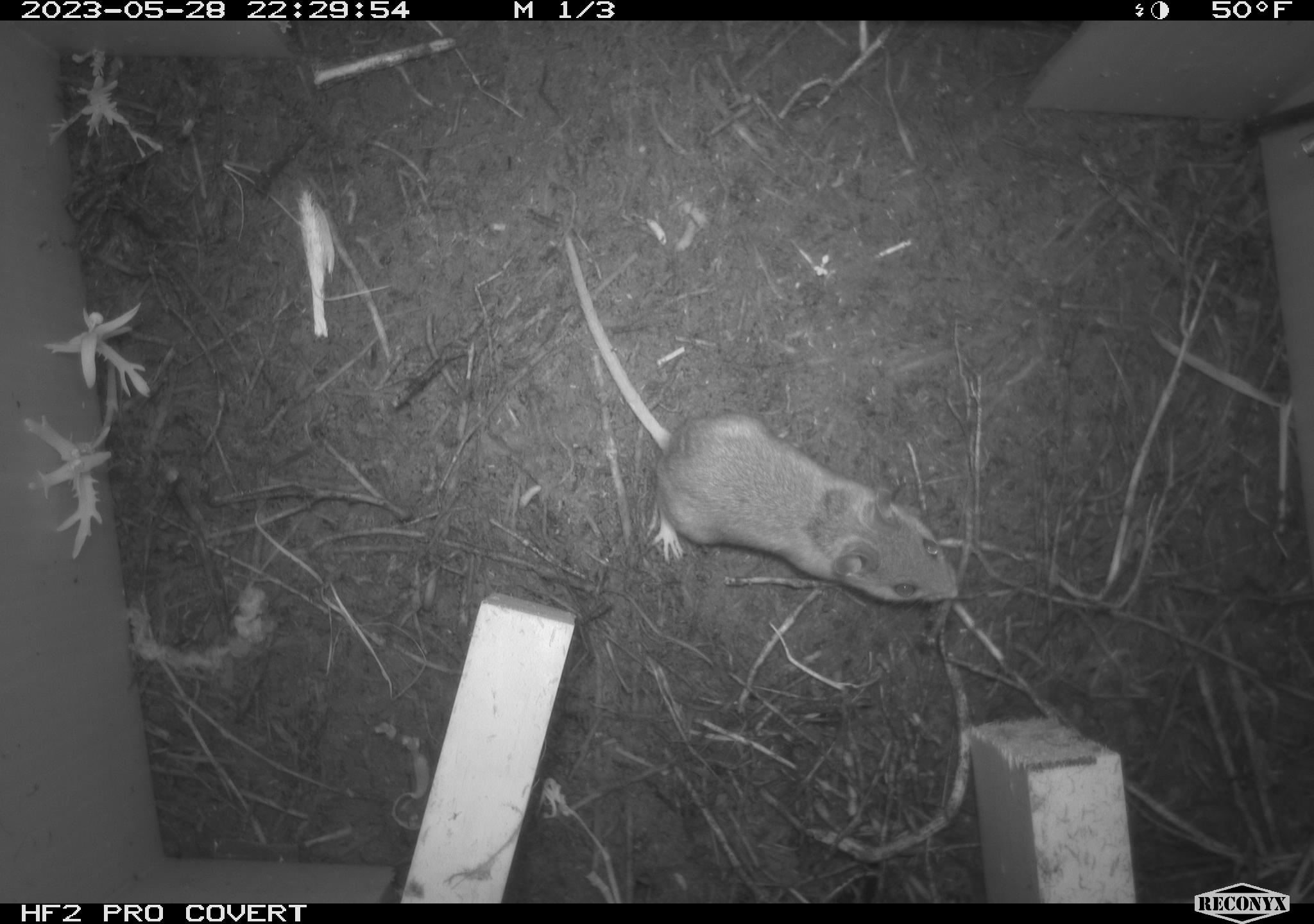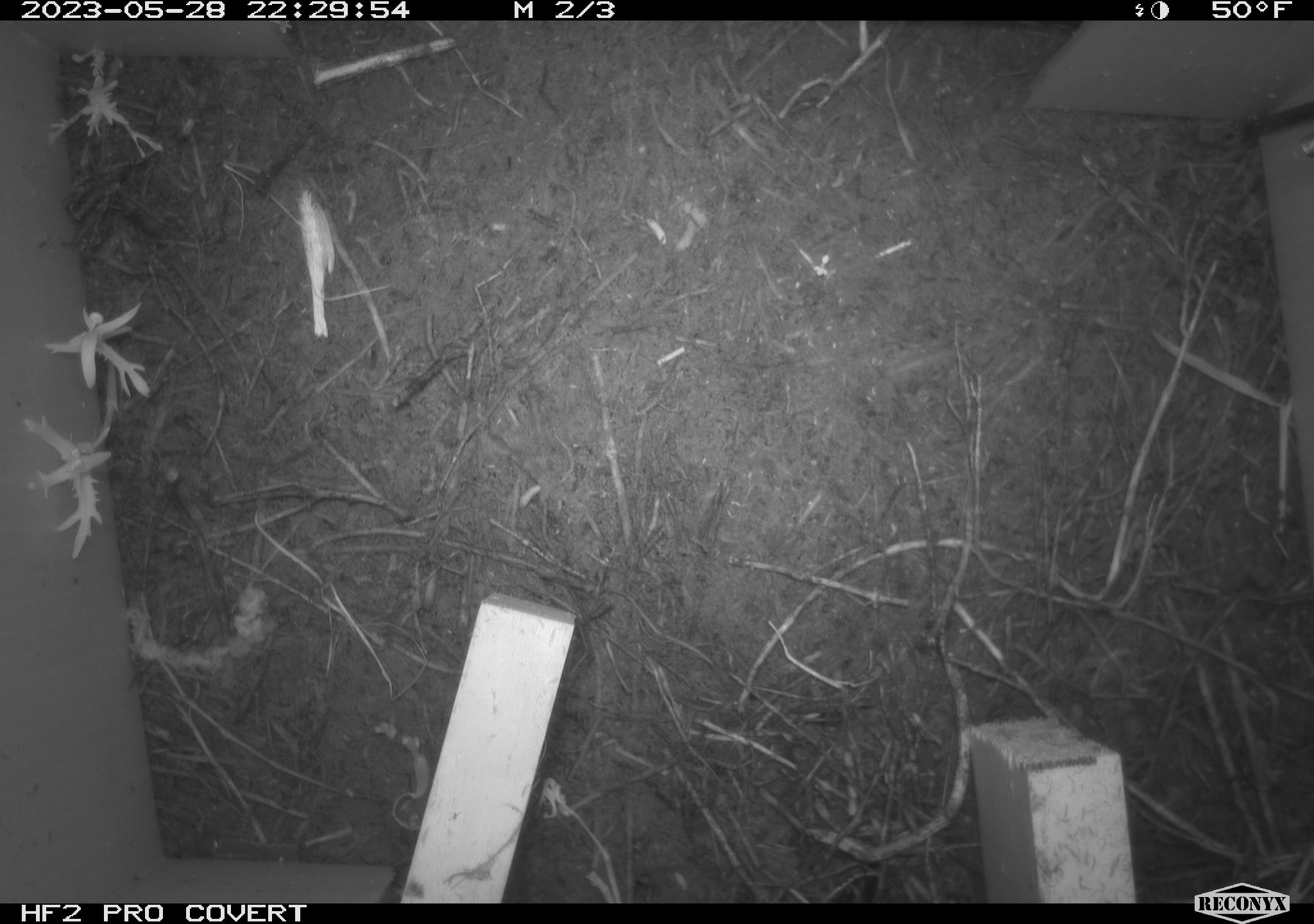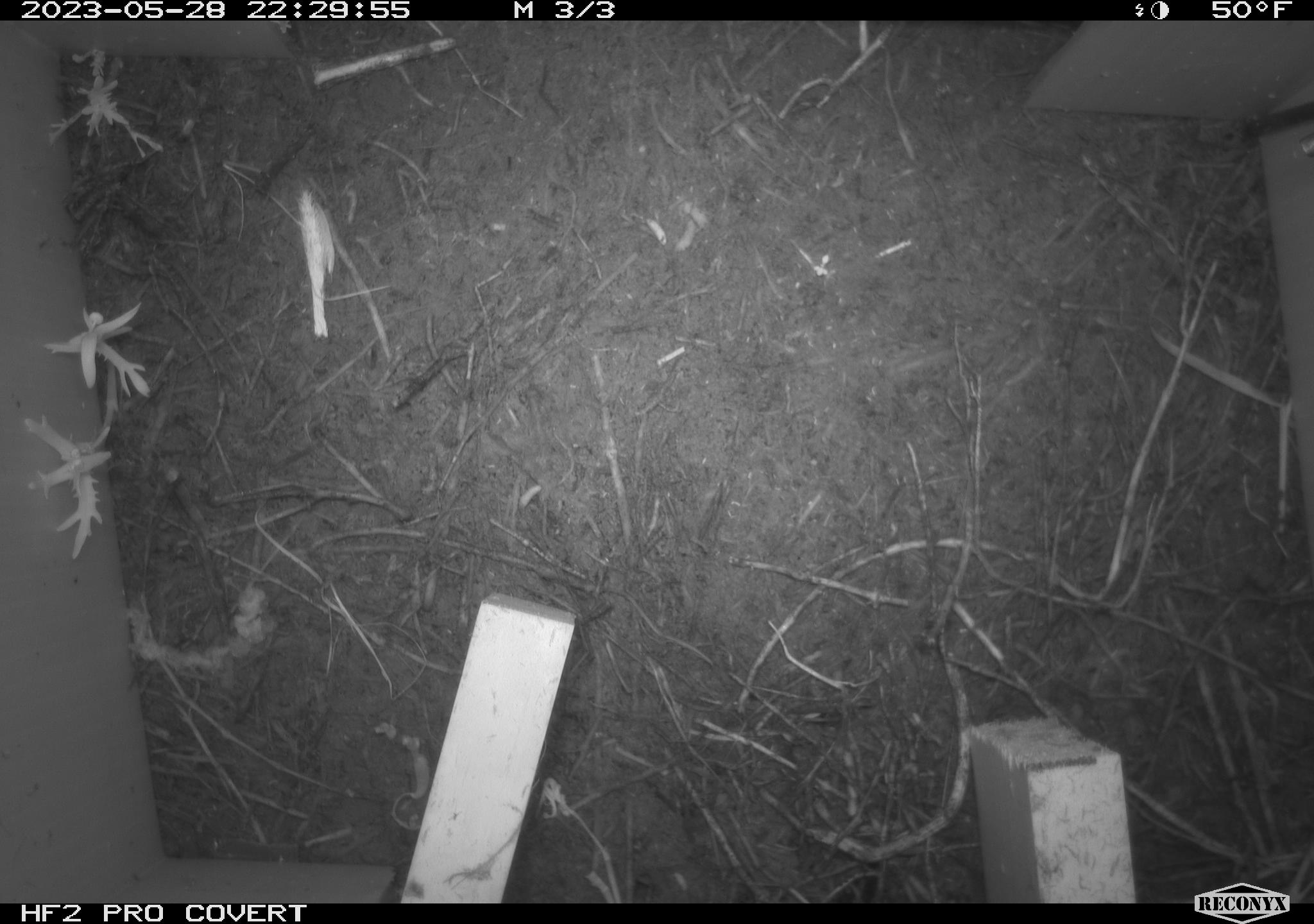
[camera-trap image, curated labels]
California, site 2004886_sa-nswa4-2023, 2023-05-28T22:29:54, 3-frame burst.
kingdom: Animalia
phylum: Chordata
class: Mammalia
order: Rodentia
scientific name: Rodentia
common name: mouse species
Mouse species (Rodentia).